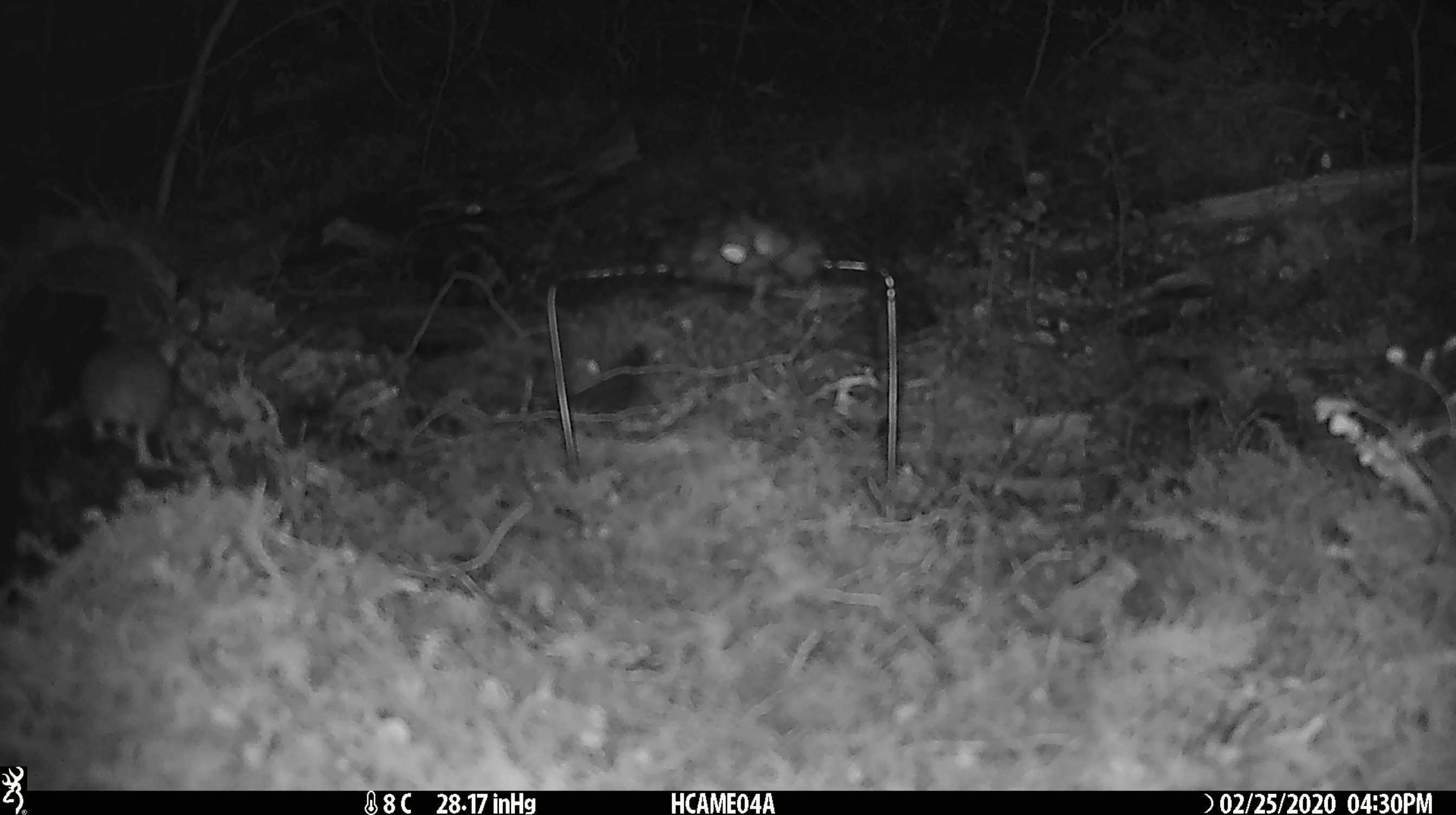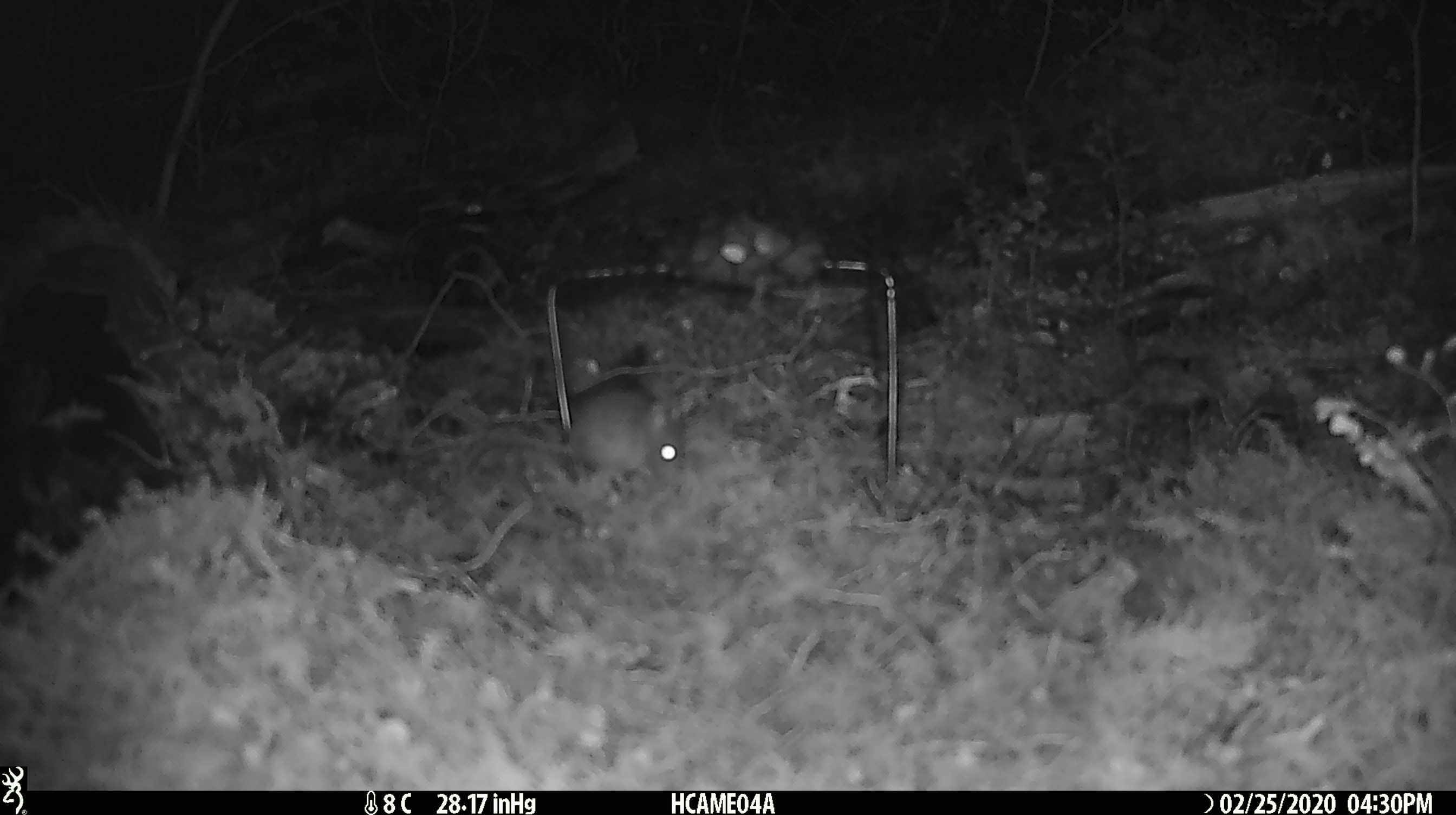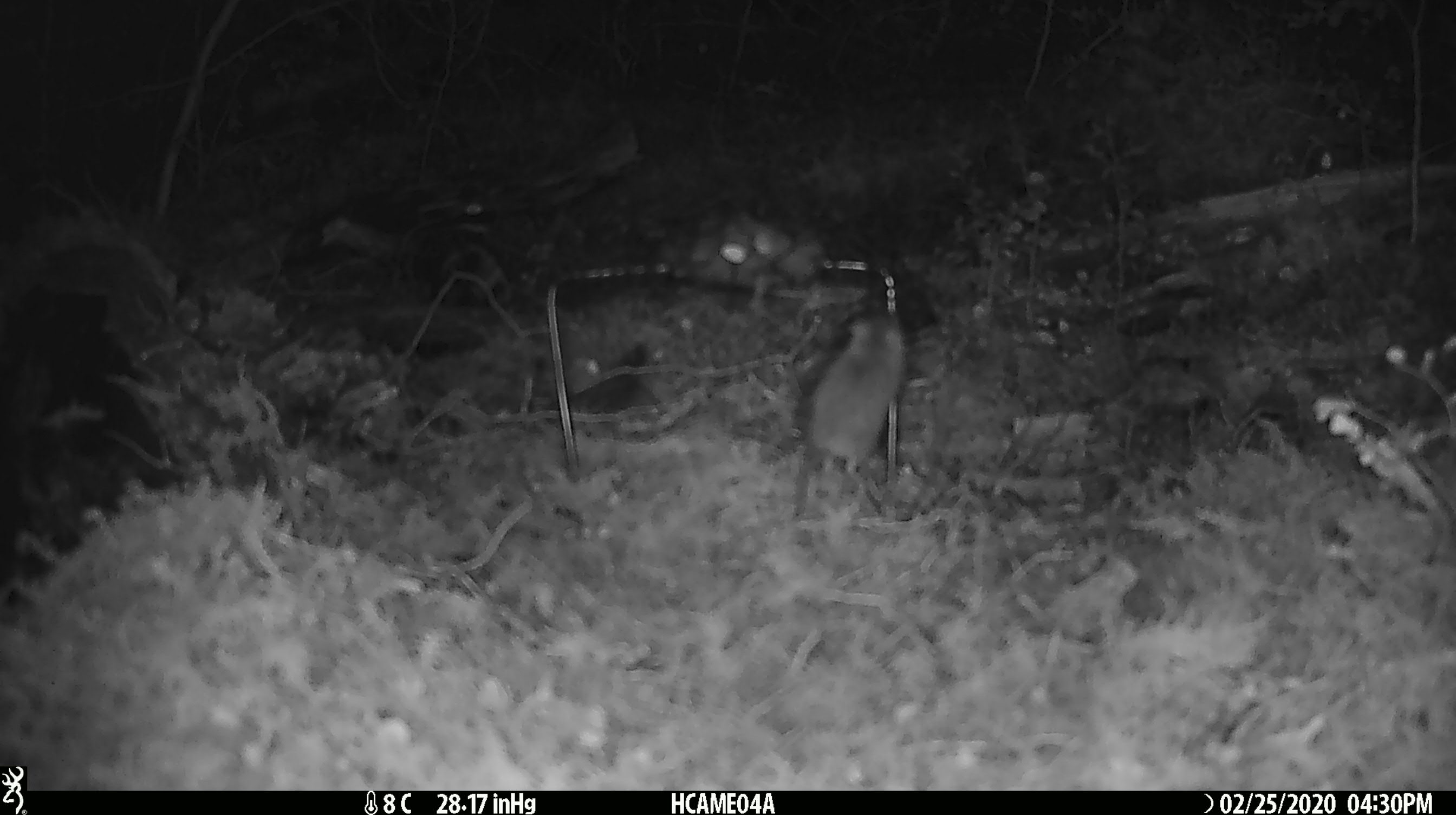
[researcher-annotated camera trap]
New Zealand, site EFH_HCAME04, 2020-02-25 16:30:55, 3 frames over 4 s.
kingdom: Animalia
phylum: Chordata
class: Mammalia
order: Rodentia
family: Muridae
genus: Mus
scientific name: Mus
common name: mouse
Mouse (Mus).